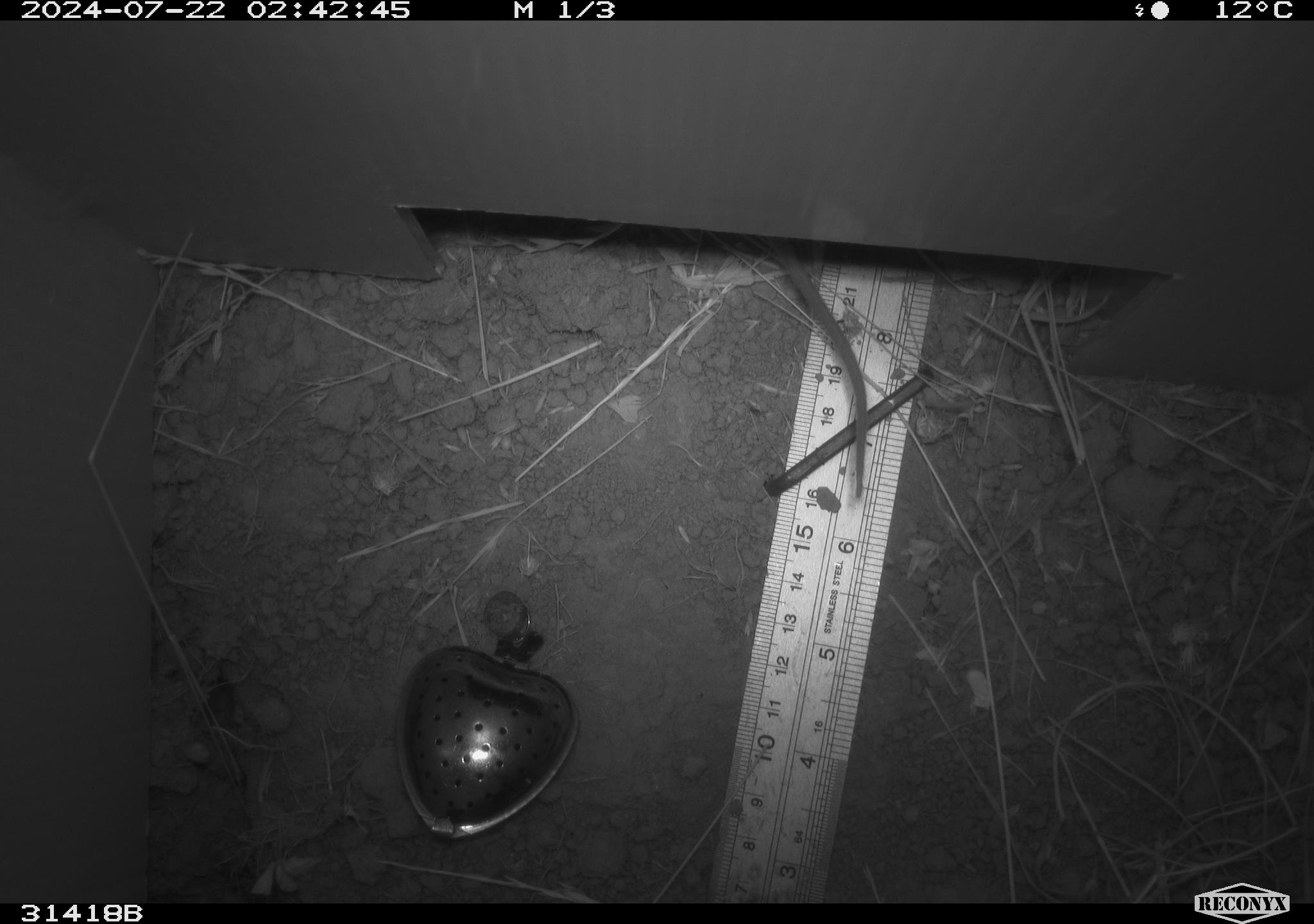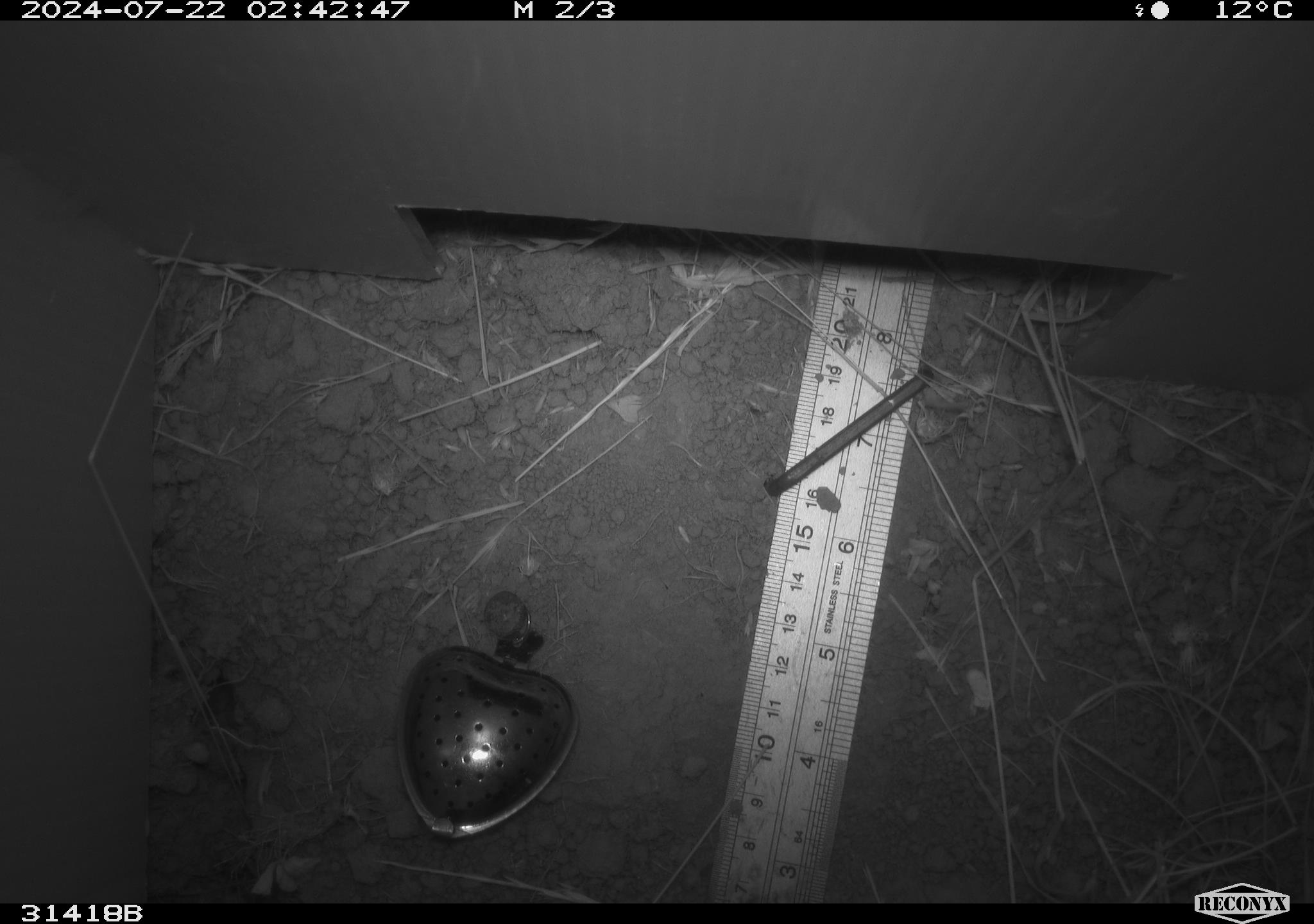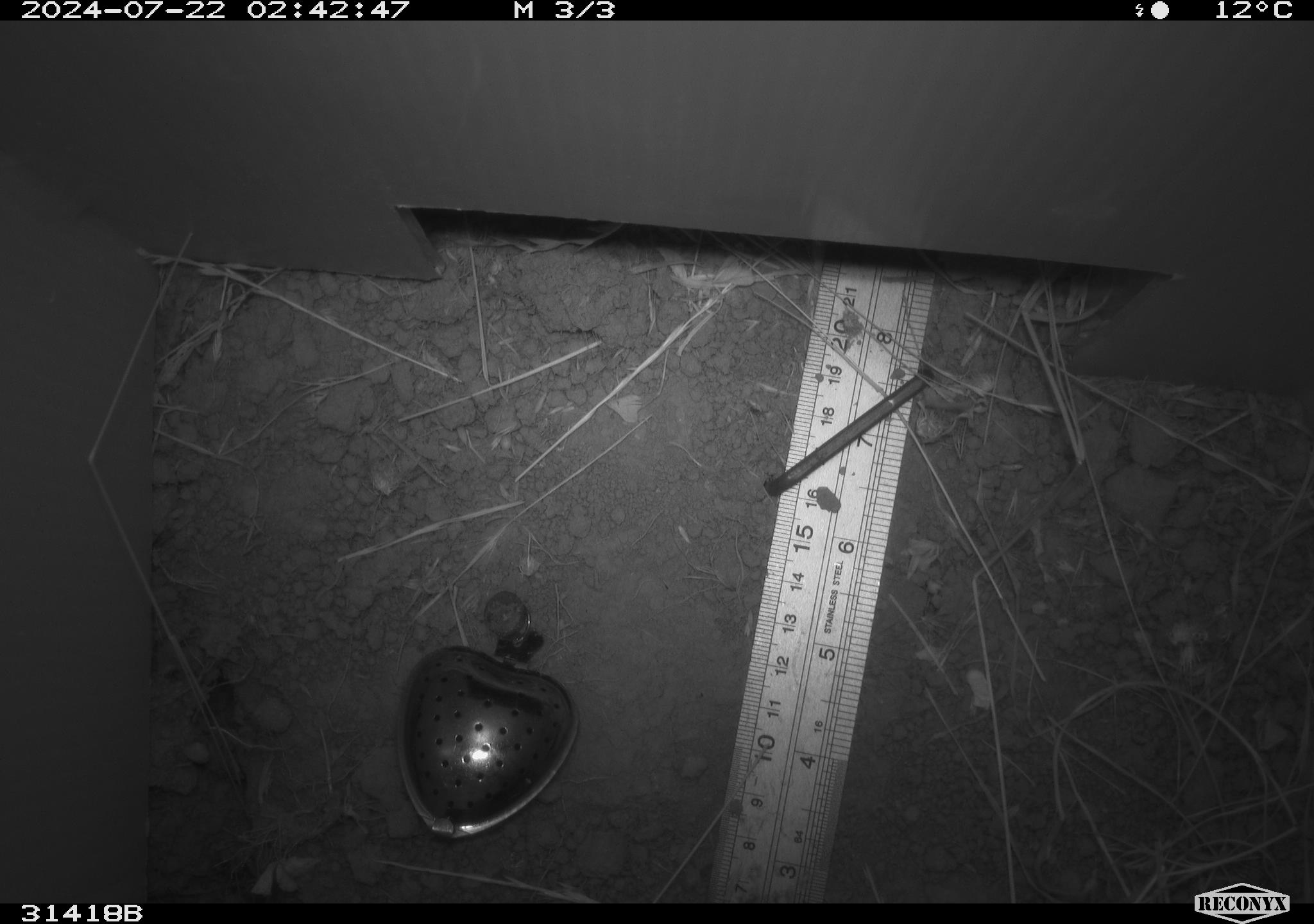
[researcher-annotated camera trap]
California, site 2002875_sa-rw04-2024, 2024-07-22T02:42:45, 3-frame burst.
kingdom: Animalia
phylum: Chordata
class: Mammalia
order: Rodentia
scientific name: Rodentia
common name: rodent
Rodent (Rodentia).